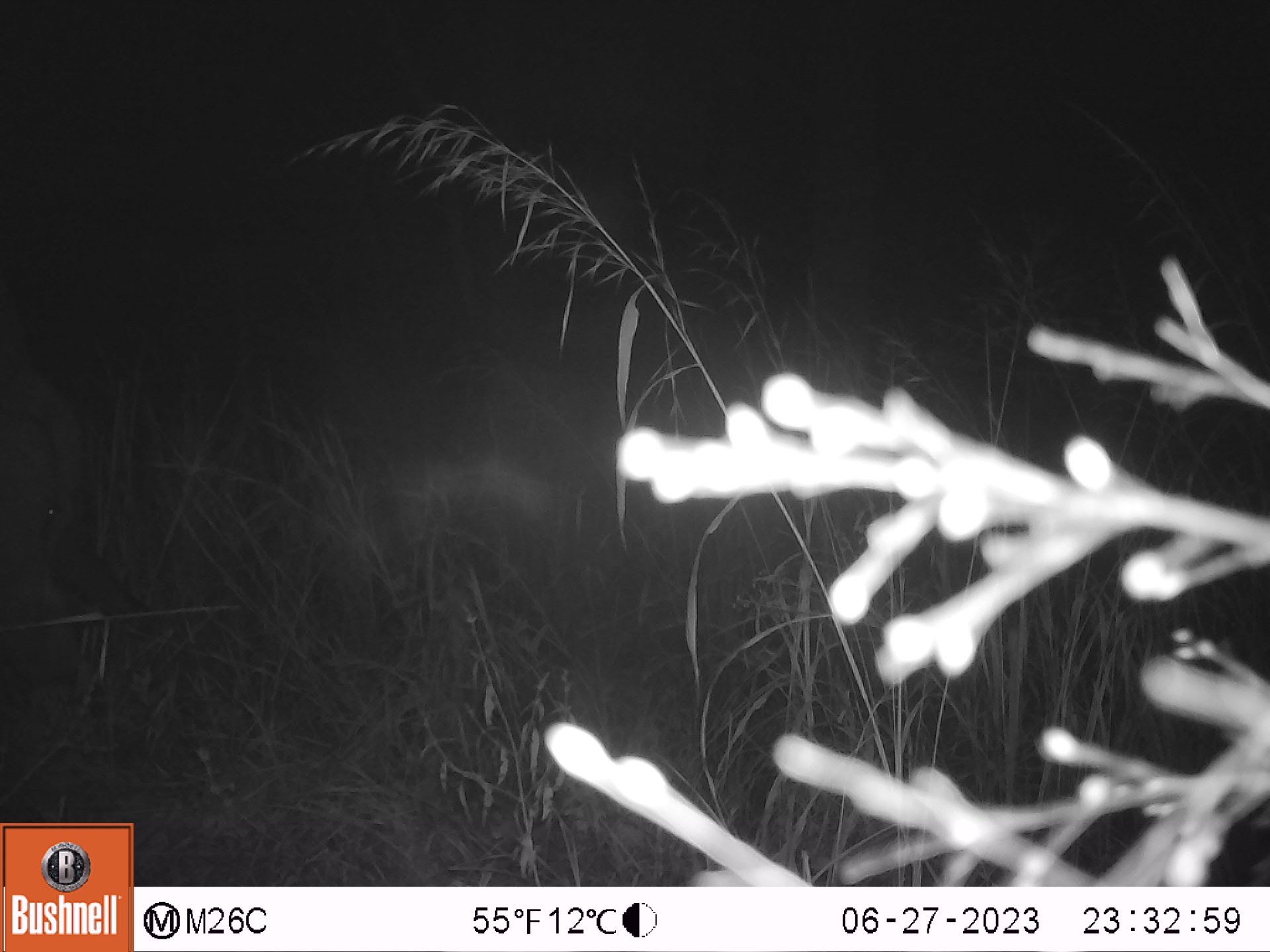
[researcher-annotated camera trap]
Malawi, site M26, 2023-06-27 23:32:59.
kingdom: Animalia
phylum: Chordata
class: Mammalia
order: Proboscidea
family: Elephantidae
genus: Loxodonta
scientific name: Loxodonta africana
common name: african savanna elephant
African savanna elephant (Loxodonta africana), count 1.